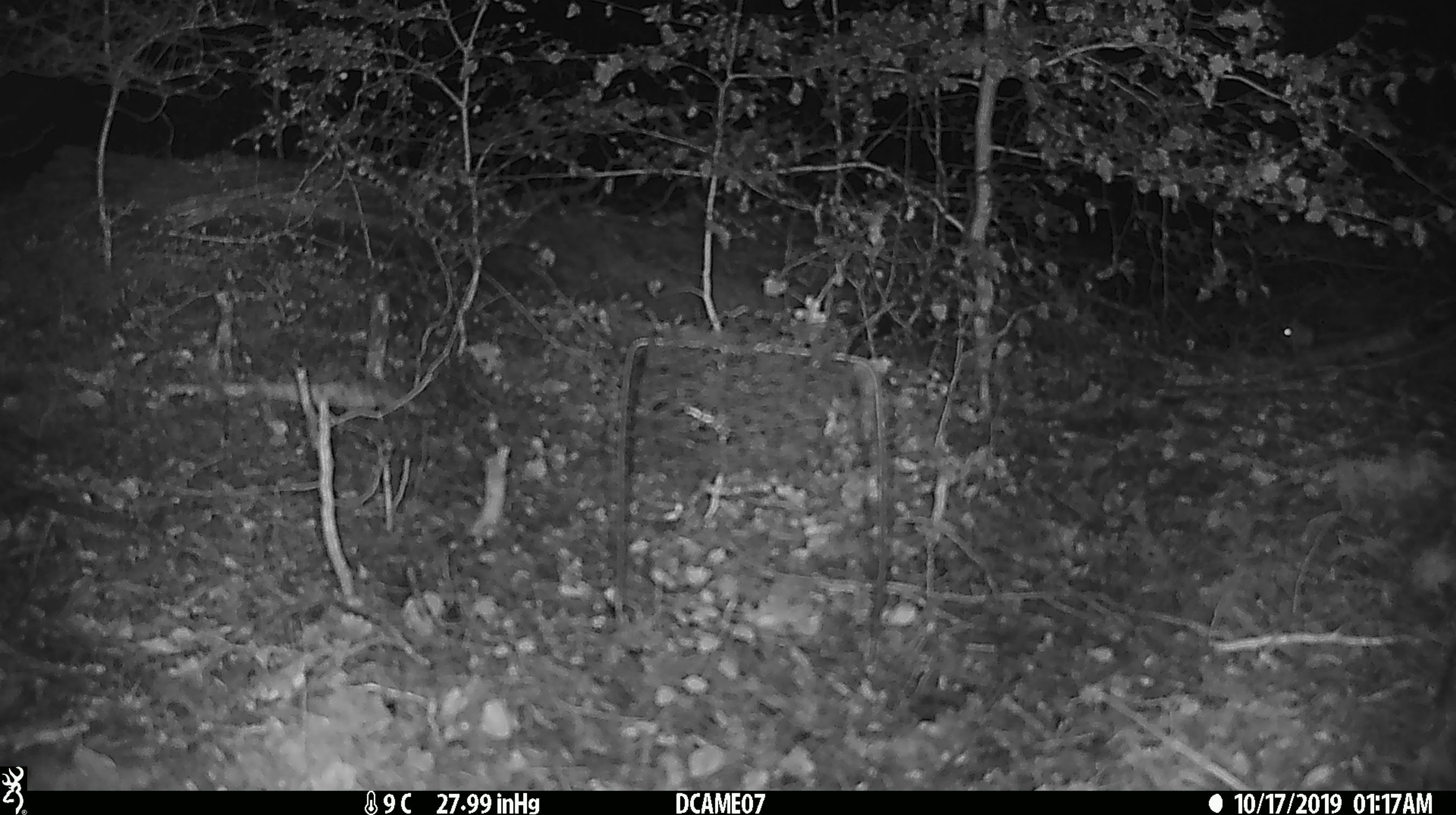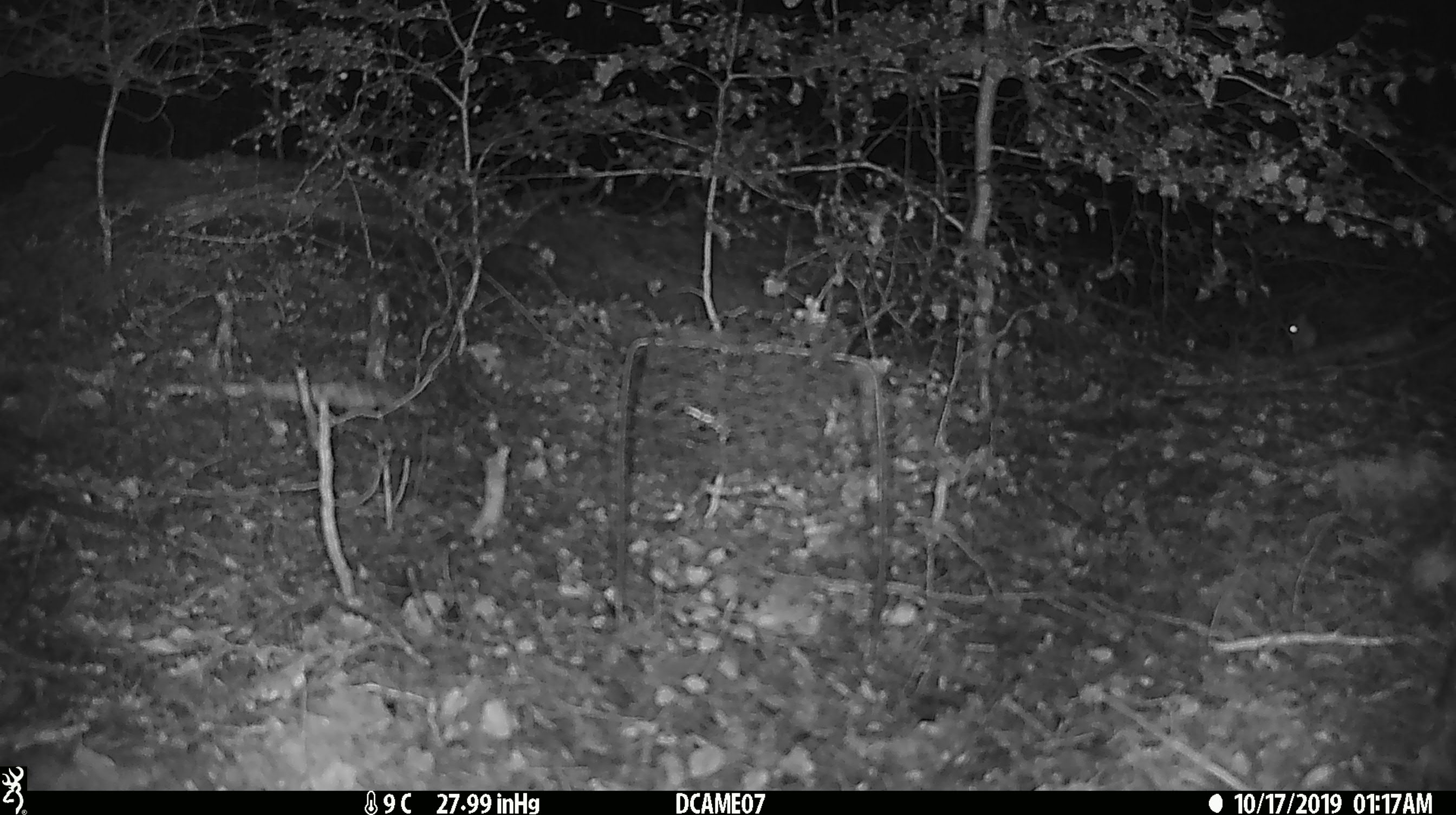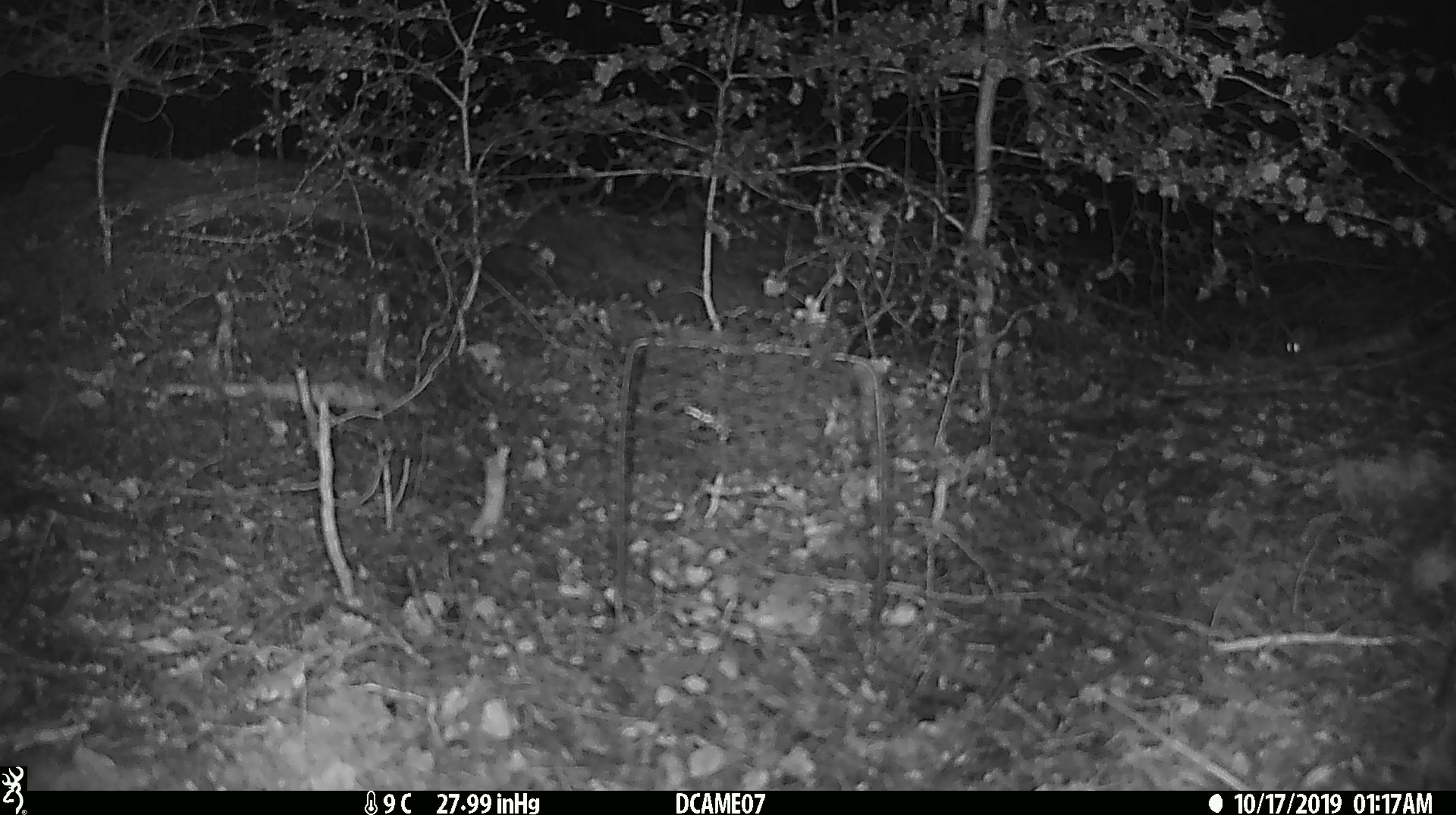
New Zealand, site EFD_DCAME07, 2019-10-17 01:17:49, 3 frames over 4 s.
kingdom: Animalia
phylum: Chordata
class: Mammalia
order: Rodentia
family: Muridae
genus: Mus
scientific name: Mus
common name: mouse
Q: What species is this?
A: Mouse (Mus).